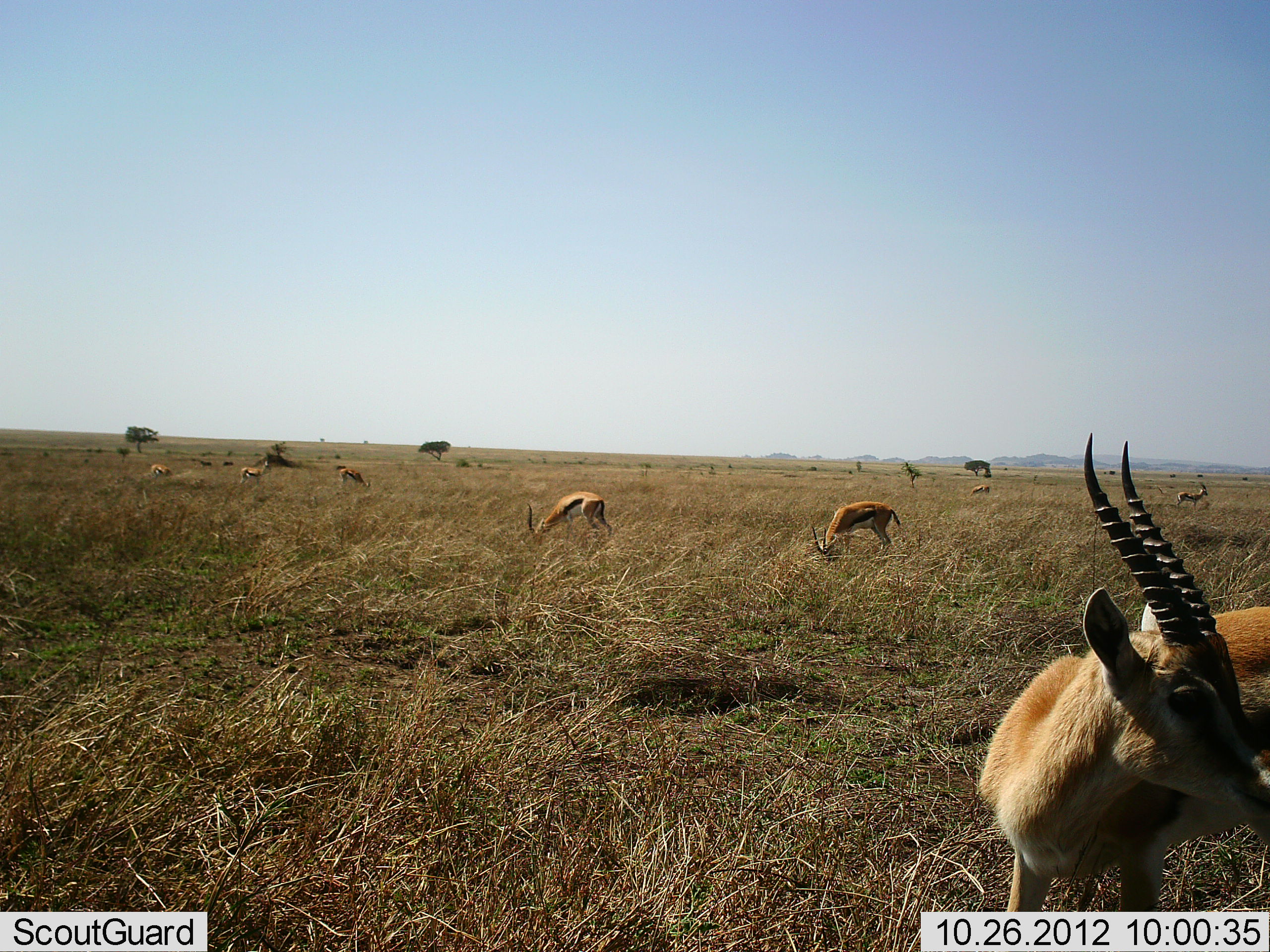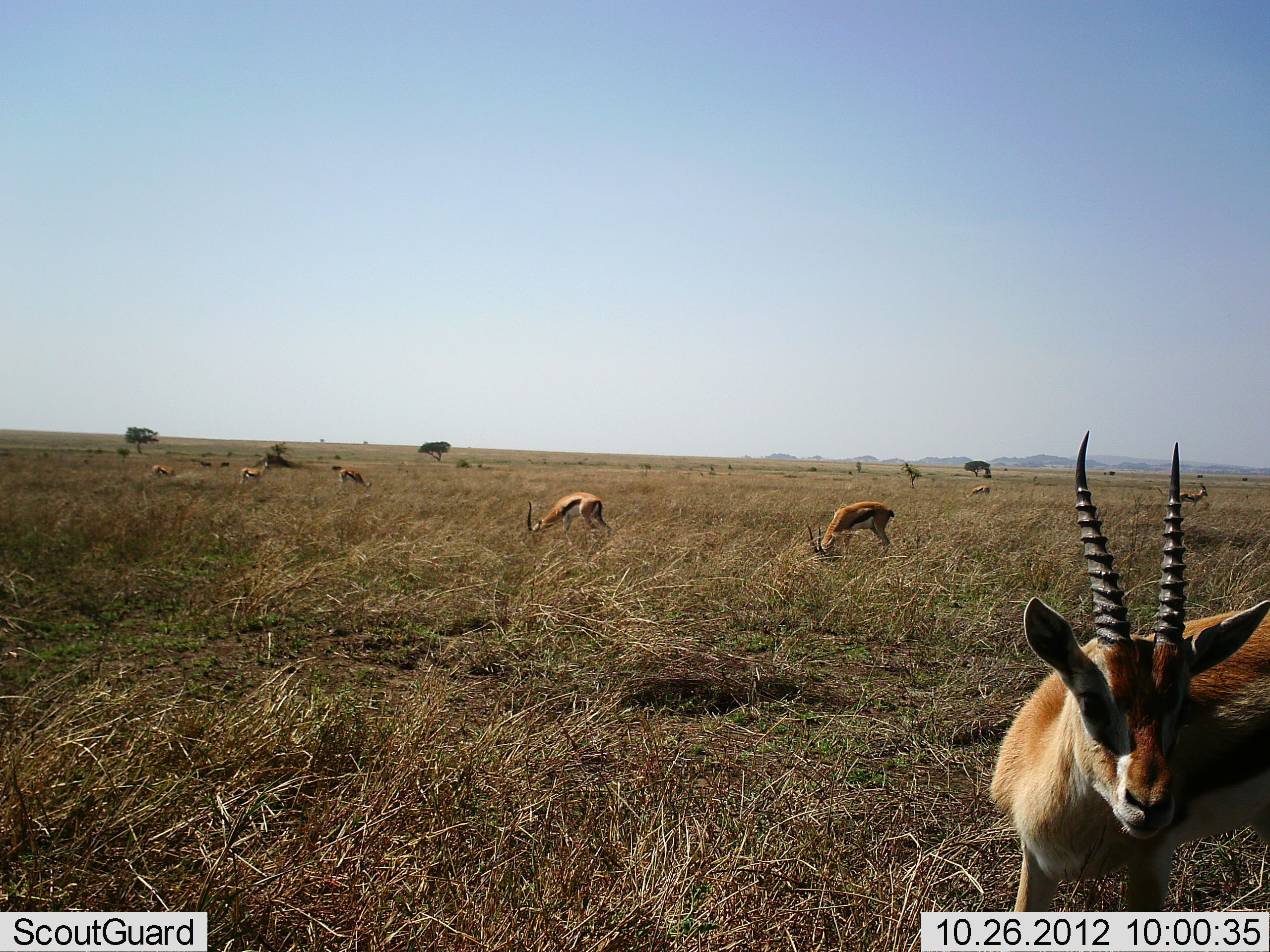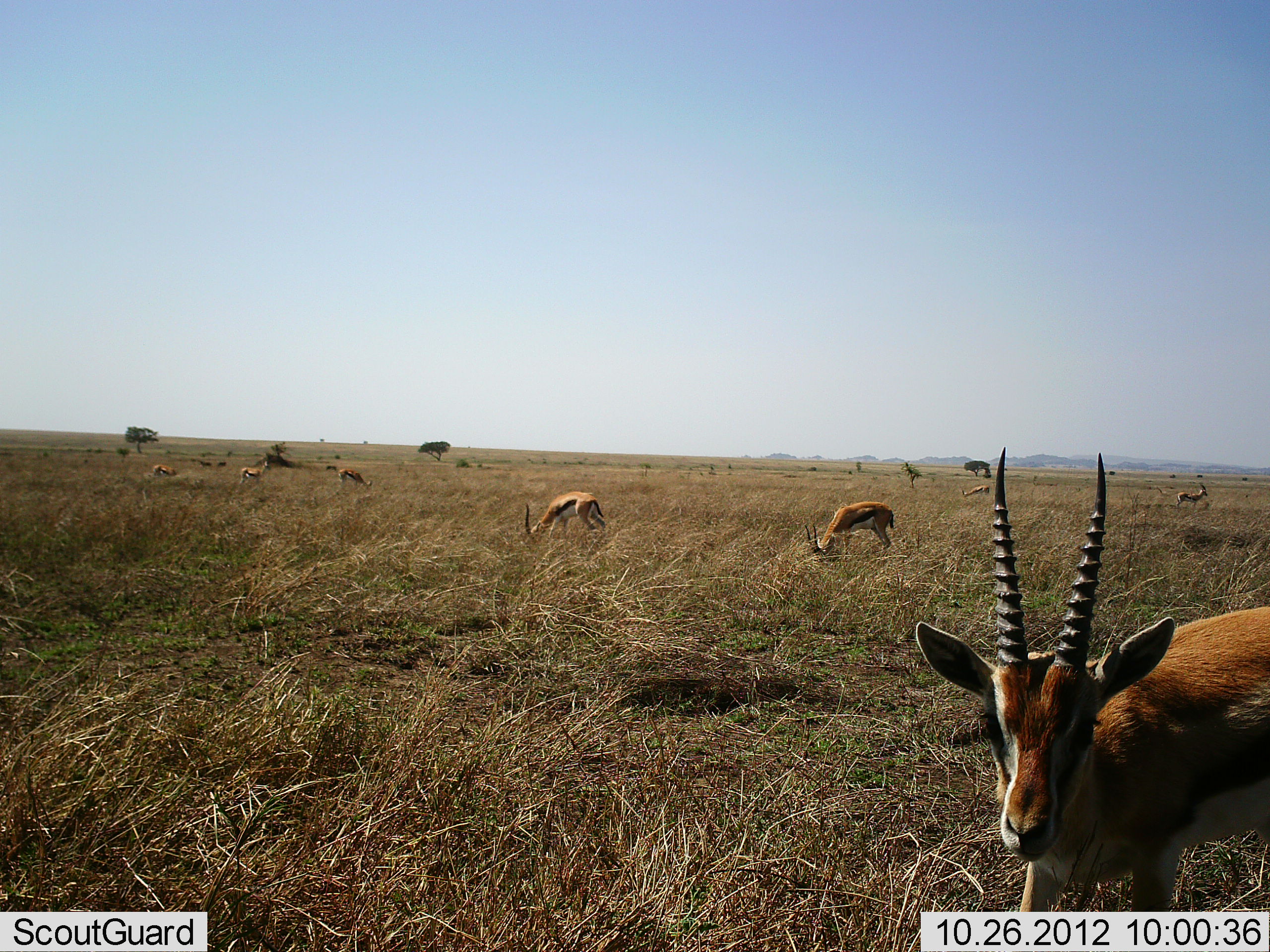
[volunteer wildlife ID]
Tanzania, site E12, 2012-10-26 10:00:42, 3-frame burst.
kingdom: Animalia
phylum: Chordata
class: Mammalia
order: Artiodactyla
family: Bovidae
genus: Eudorcas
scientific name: Eudorcas thomsonii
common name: thomson's gazelle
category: gazellethomsons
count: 8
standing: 91%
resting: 9%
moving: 55%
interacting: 0%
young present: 0%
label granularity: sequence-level